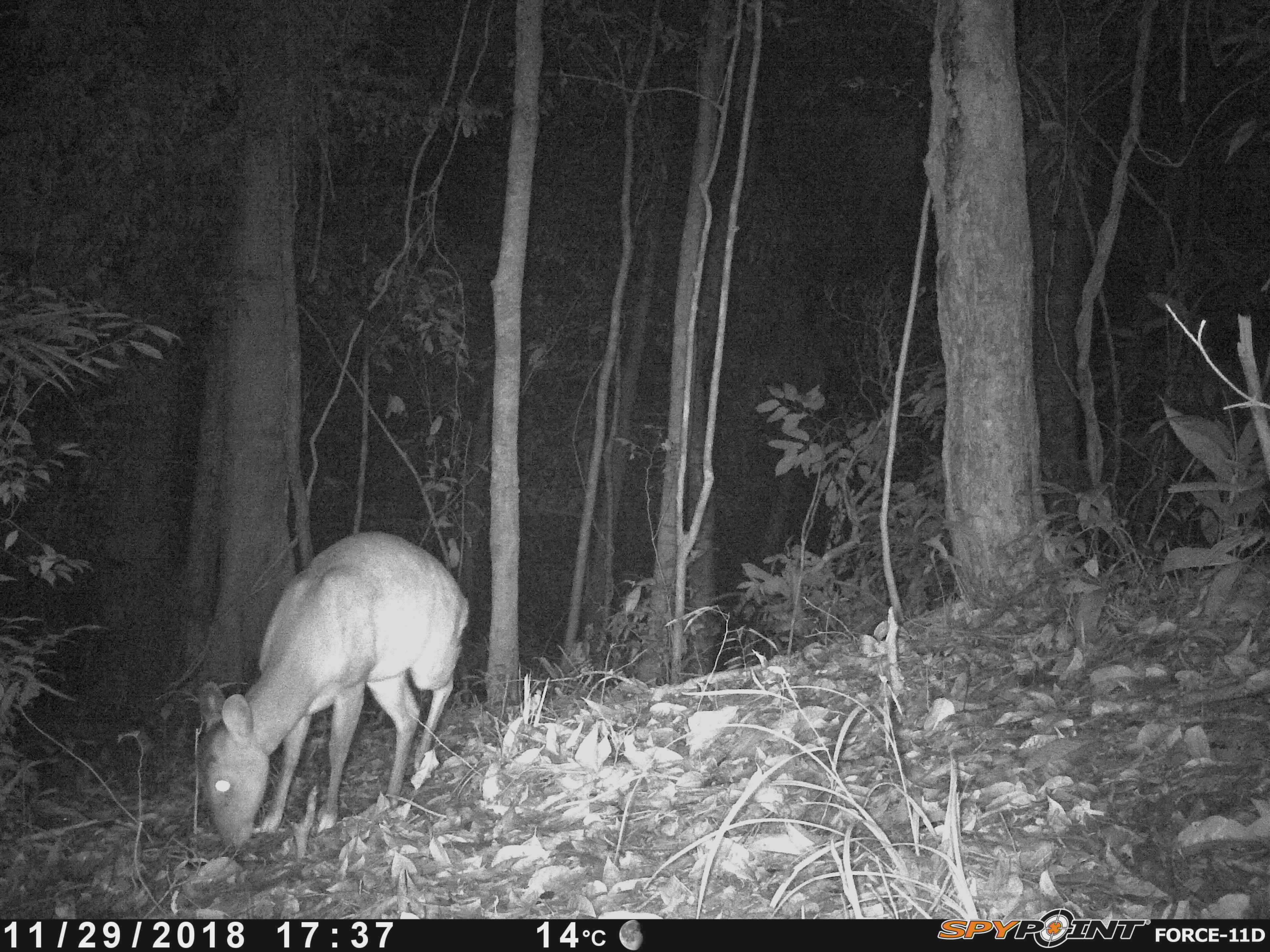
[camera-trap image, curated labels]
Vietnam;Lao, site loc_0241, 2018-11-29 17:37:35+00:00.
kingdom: Animalia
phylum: Chordata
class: Mammalia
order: Artiodactyla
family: Cervidae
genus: Muntiacus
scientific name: Muntiacus vuquangensis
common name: large-antlered muntjac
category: large antlered muntjac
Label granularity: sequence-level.